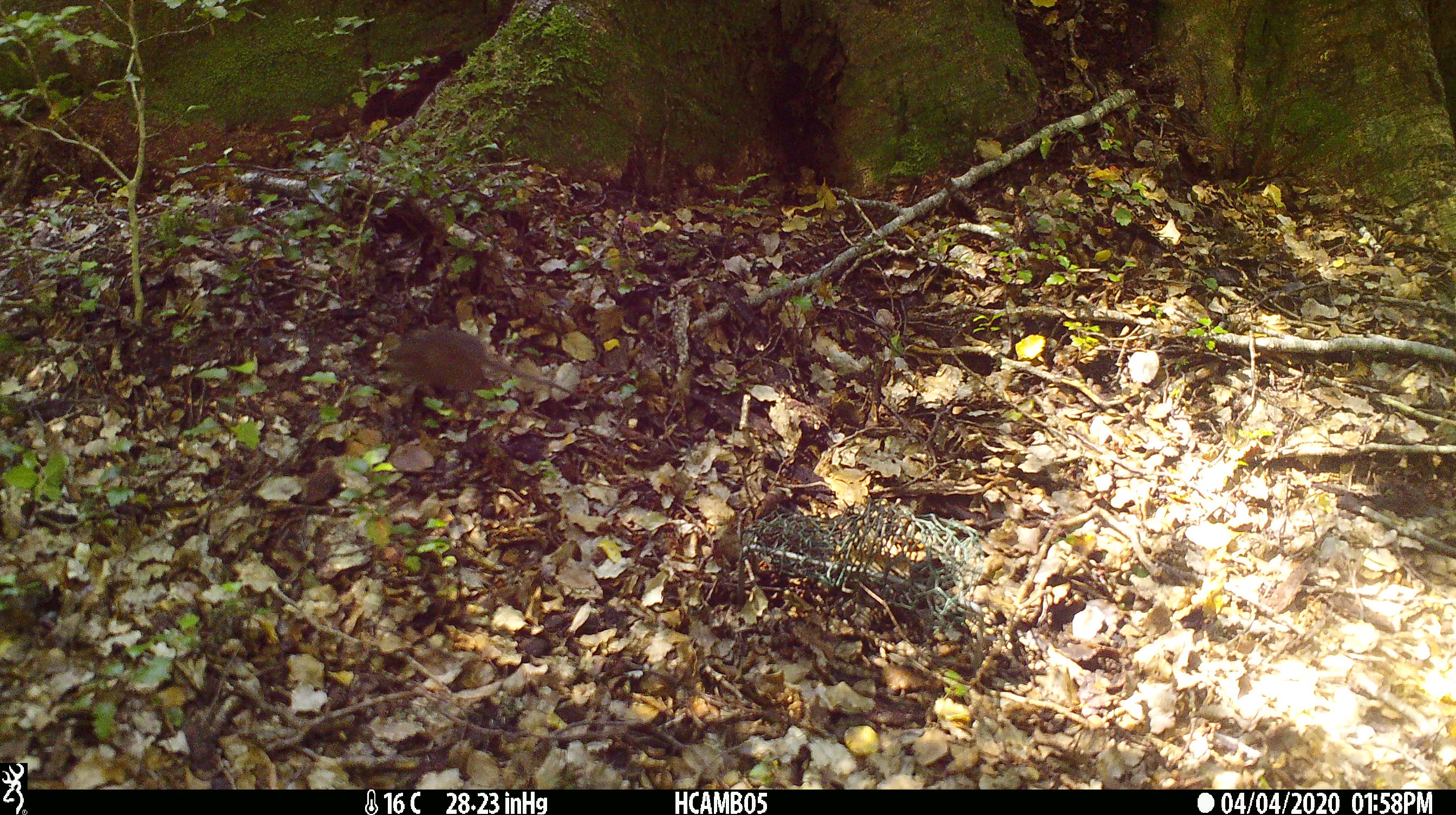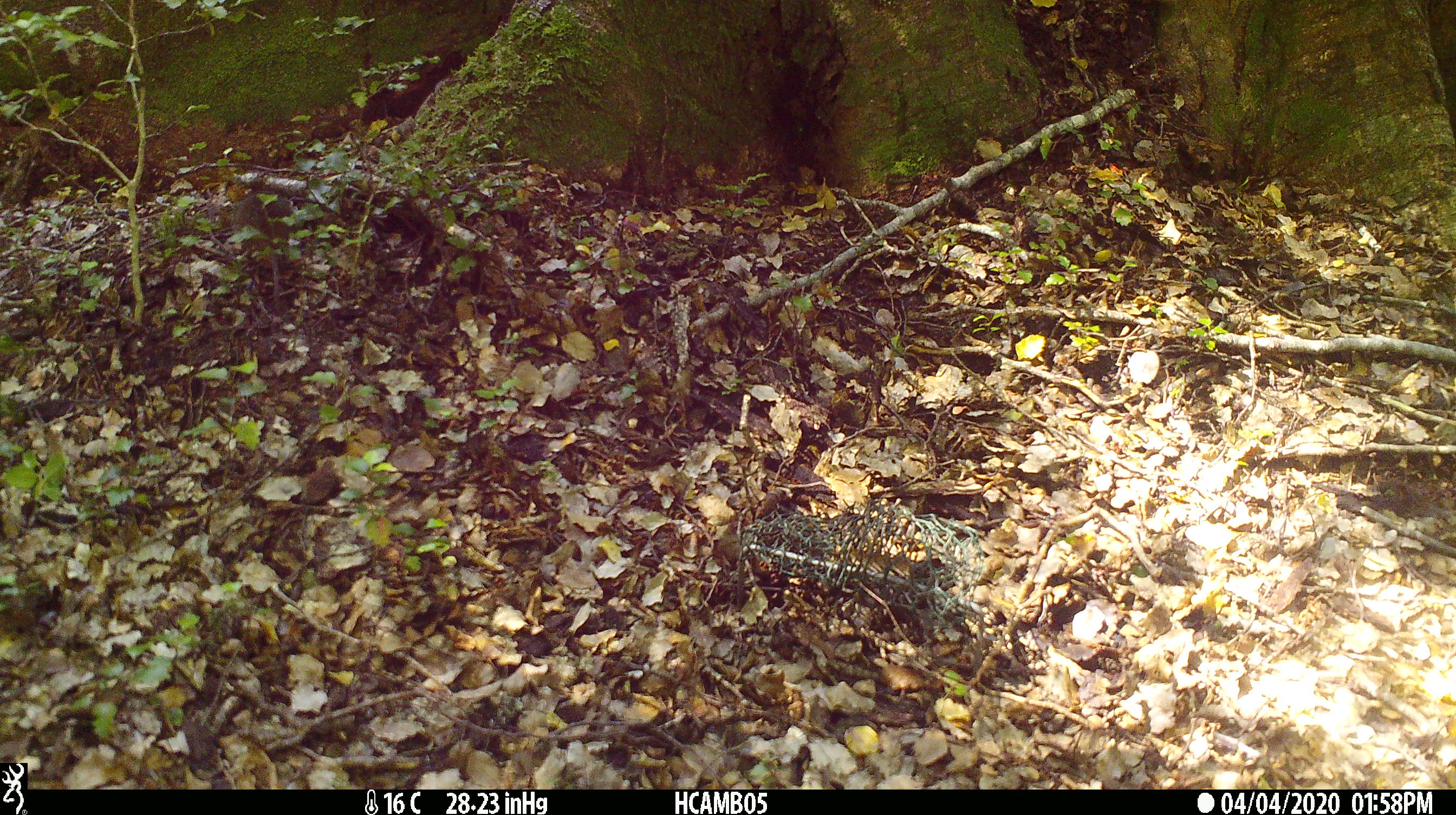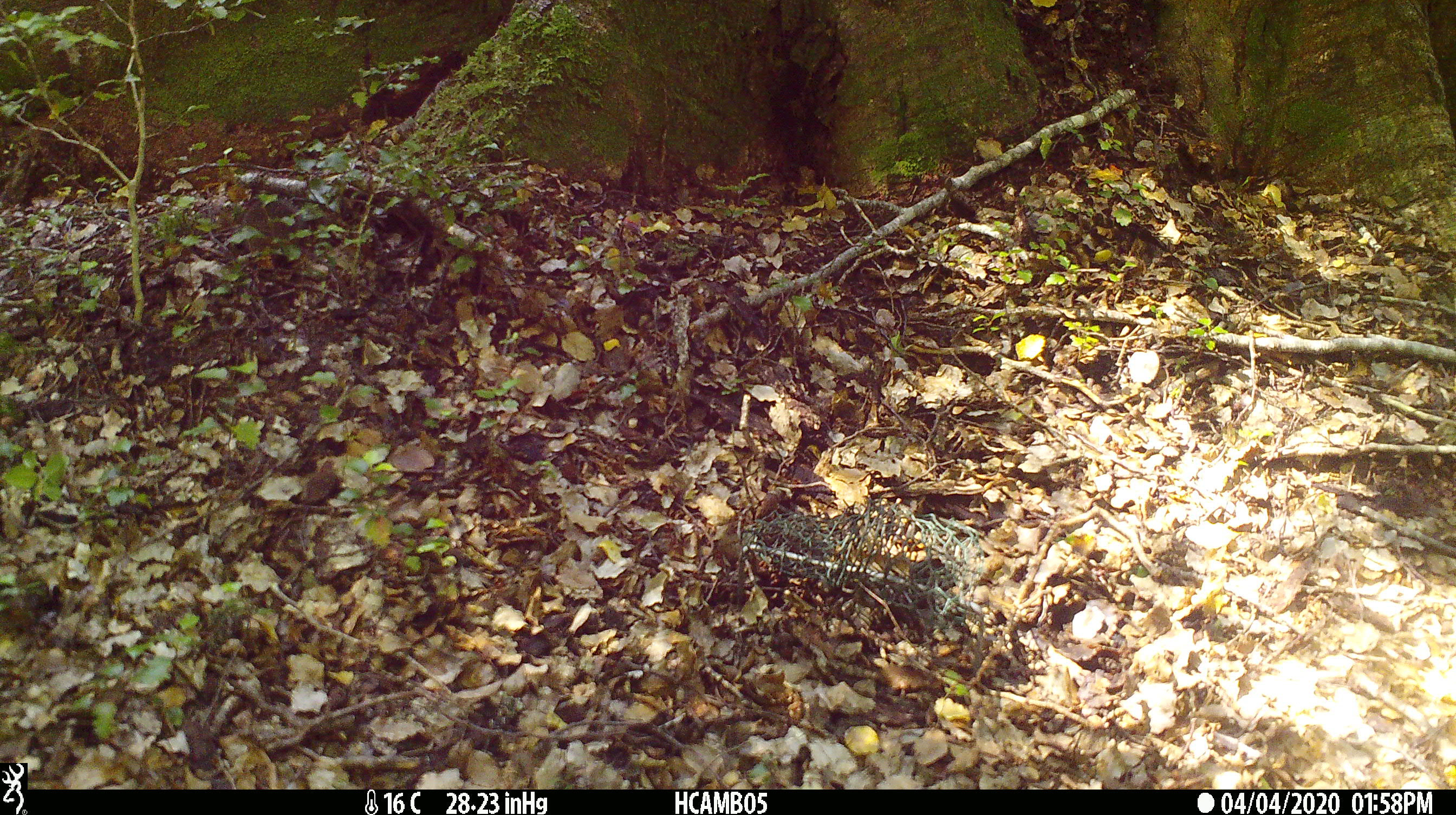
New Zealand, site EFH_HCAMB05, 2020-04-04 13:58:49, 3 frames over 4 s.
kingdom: Animalia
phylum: Chordata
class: Mammalia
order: Rodentia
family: Muridae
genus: Mus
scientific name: Mus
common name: mouse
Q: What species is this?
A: Mouse (Mus).